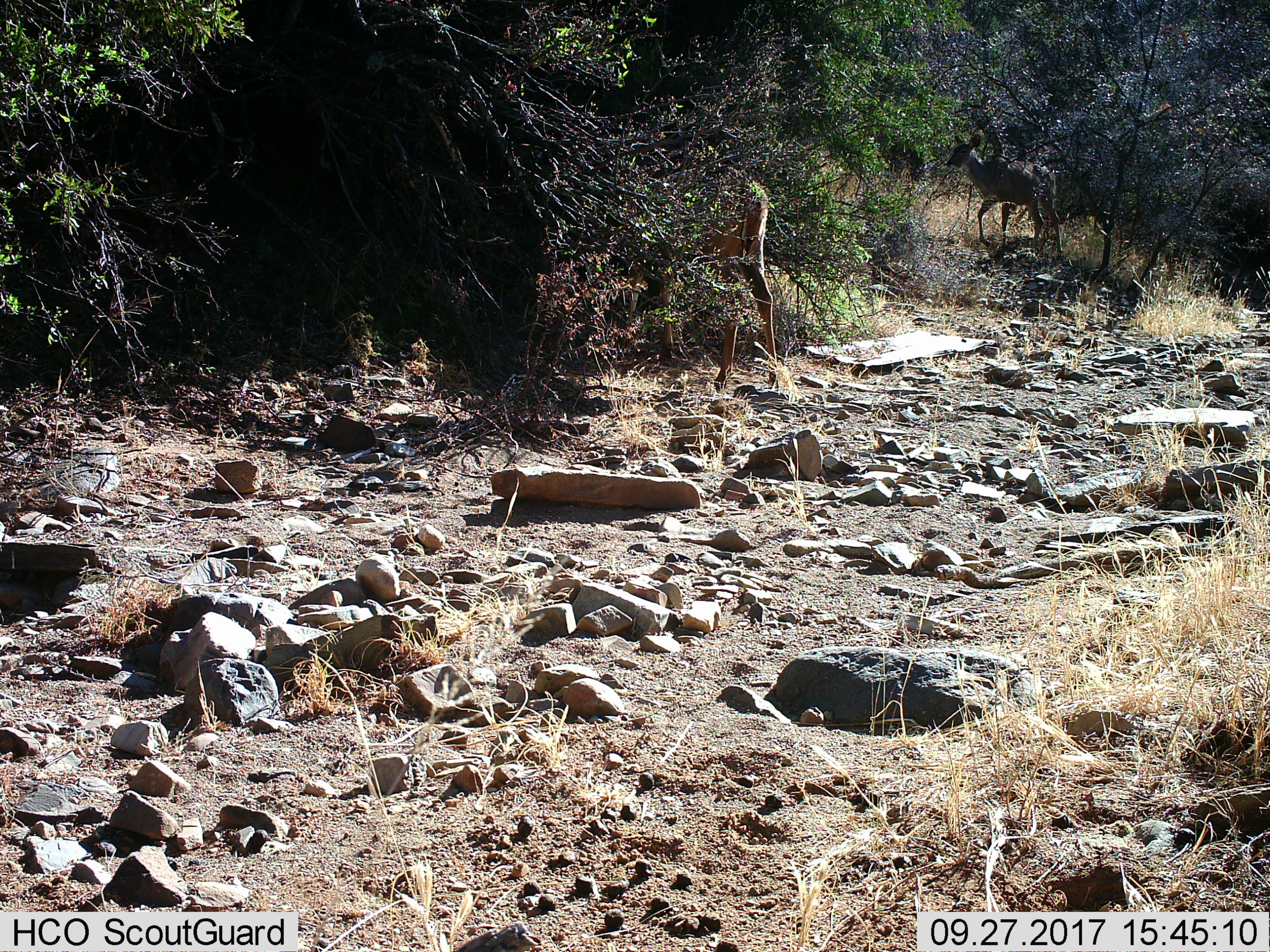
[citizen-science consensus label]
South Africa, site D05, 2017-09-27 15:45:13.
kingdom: Animalia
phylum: Chordata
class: Mammalia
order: Artiodactyla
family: Bovidae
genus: Tragelaphus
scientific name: Tragelaphus strepsiceros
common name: greater kudu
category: kudu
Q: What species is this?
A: Kudu (greater kudu) (Tragelaphus strepsiceros).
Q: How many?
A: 2.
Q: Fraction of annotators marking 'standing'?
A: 60%.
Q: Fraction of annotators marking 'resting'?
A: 0%.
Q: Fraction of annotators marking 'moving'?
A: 60%.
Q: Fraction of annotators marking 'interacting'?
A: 0%.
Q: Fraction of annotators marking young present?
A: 0%.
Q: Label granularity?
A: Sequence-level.